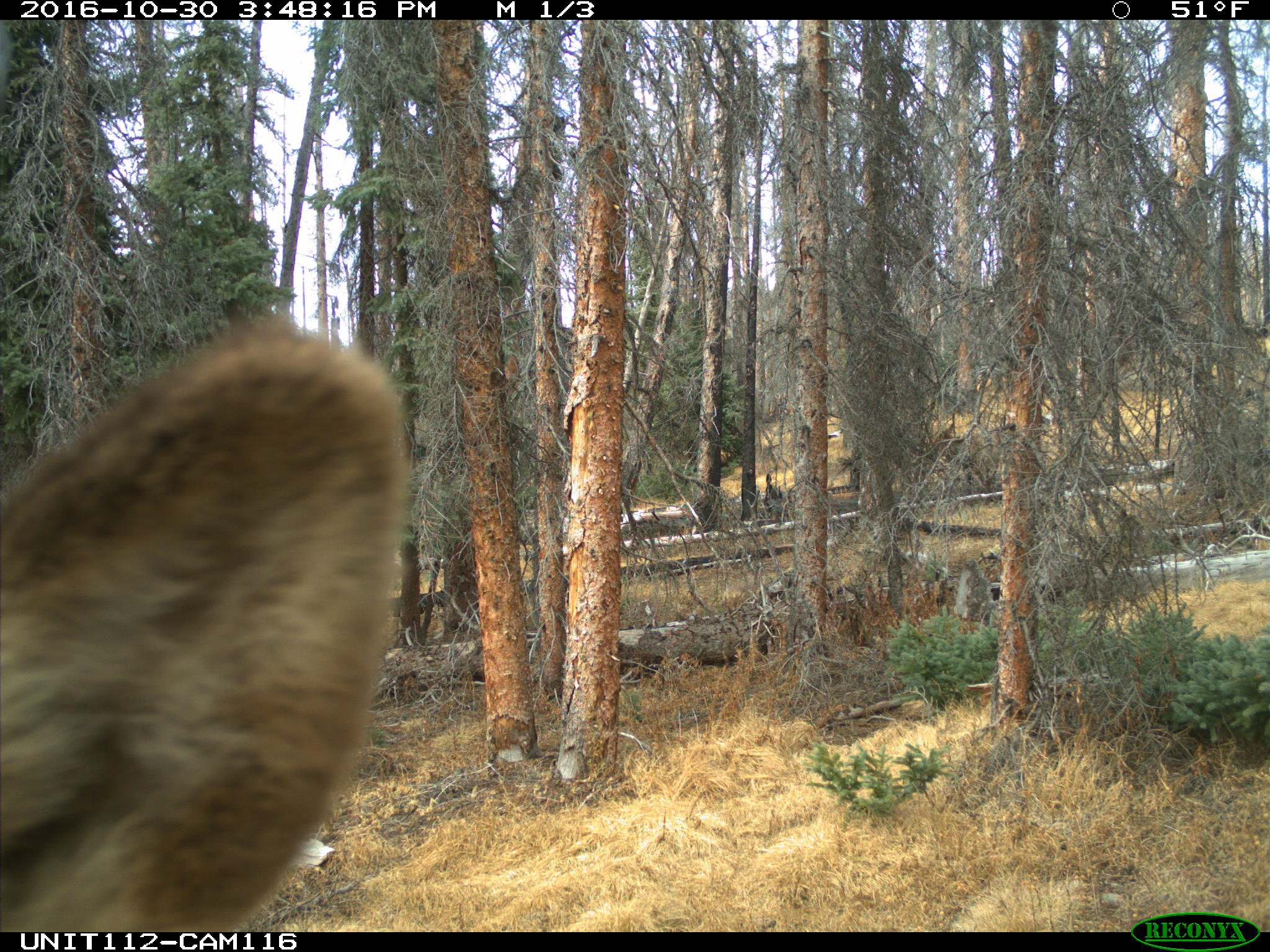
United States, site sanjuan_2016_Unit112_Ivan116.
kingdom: Animalia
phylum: Chordata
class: Mammalia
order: Artiodactyla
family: Cervidae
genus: Cervus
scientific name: Cervus elaphus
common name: red deer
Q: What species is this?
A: Cervus elaphus (red deer).